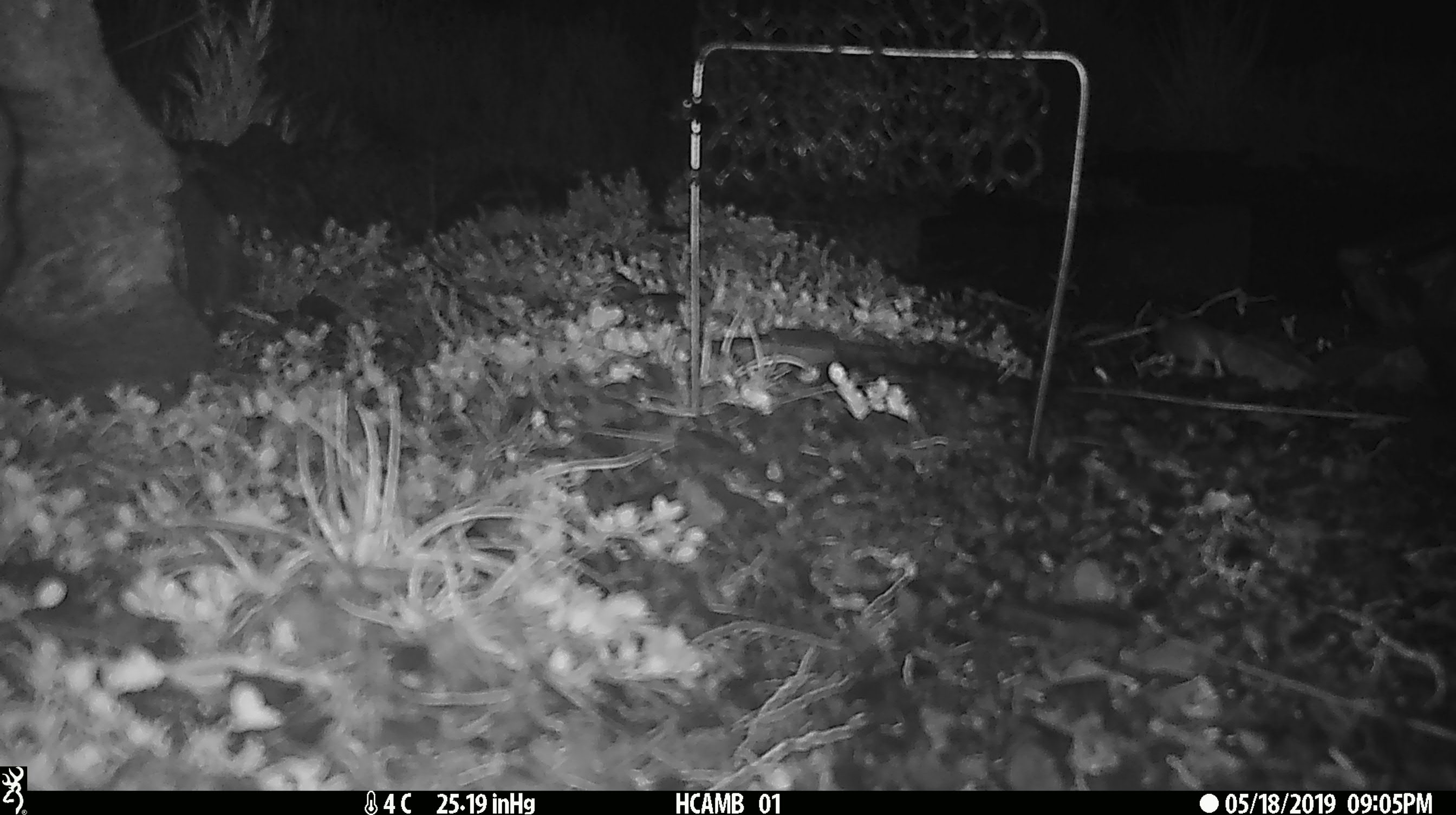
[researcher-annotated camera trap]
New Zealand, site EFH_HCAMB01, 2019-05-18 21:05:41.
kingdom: Animalia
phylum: Chordata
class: Mammalia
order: Rodentia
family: Muridae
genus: Mus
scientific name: Mus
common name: mouse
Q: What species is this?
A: Mouse (Mus).